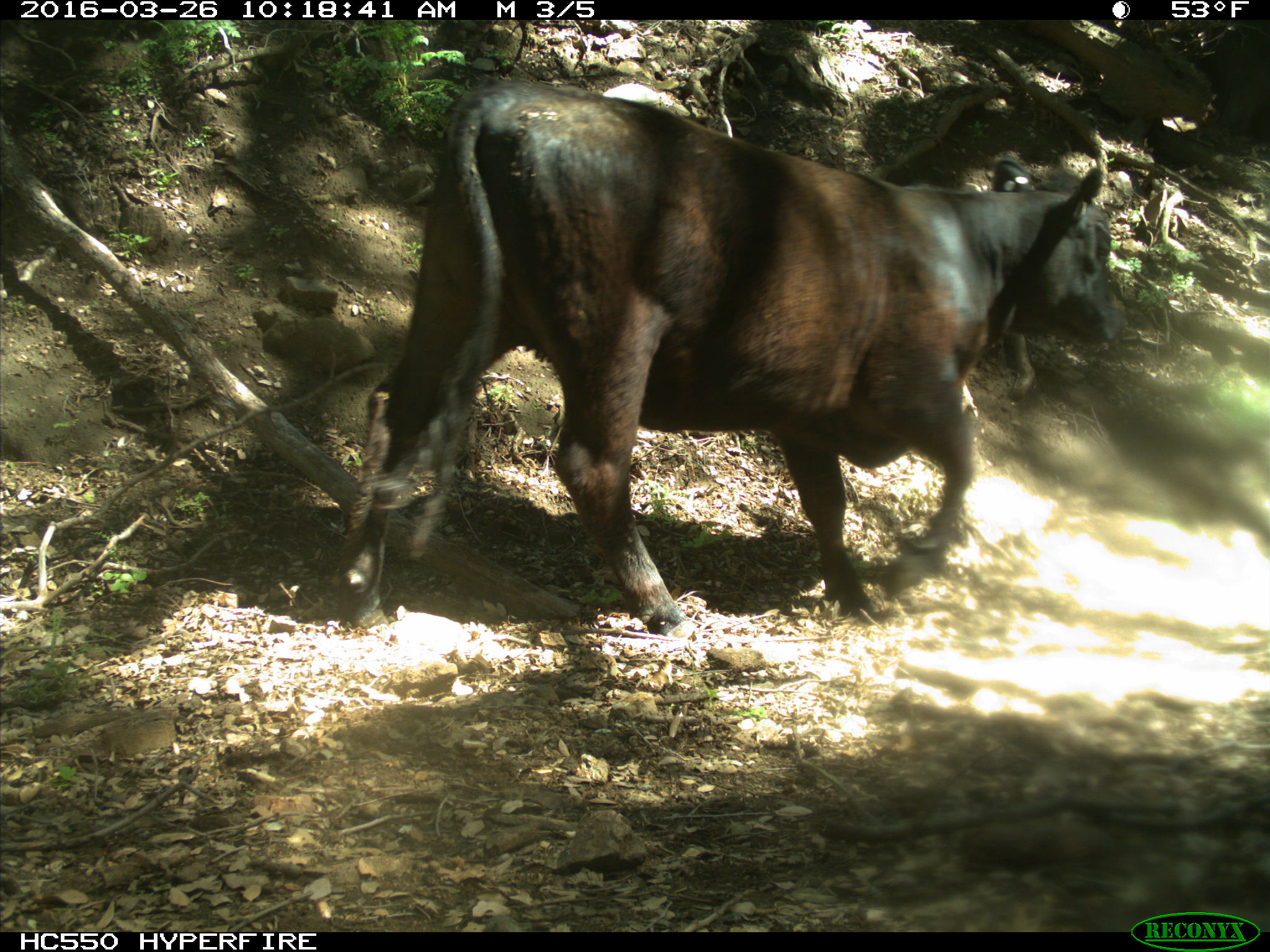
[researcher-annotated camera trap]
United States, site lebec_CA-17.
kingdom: Animalia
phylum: Chordata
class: Mammalia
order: Artiodactyla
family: Bovidae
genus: Bos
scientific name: Bos taurus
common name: domestic cow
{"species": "Bos taurus (domestic cow)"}